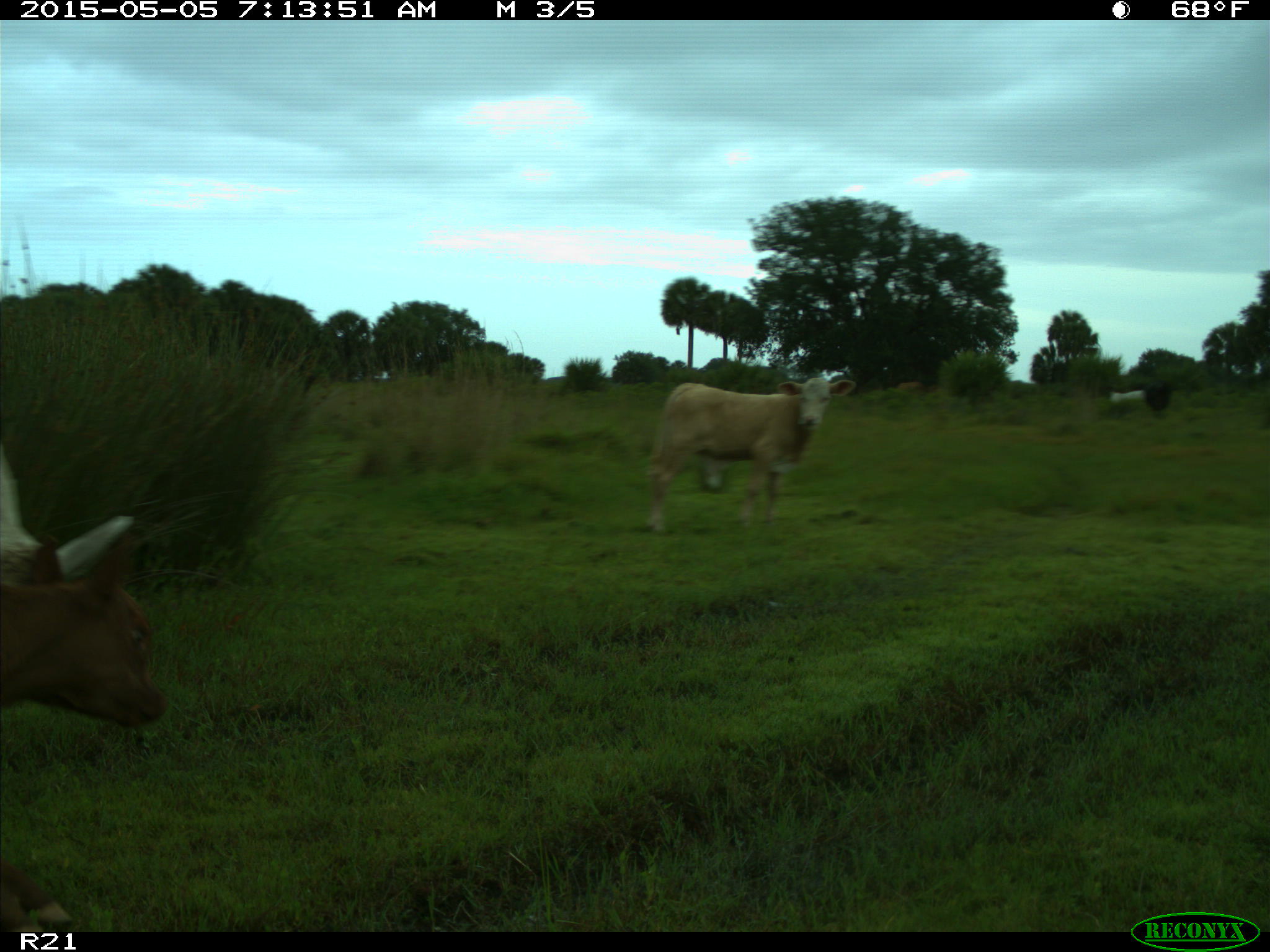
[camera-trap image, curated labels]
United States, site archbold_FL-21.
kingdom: Animalia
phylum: Chordata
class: Mammalia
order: Artiodactyla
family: Bovidae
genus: Bos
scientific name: Bos taurus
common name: domestic cow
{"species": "Bos taurus (domestic cow)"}